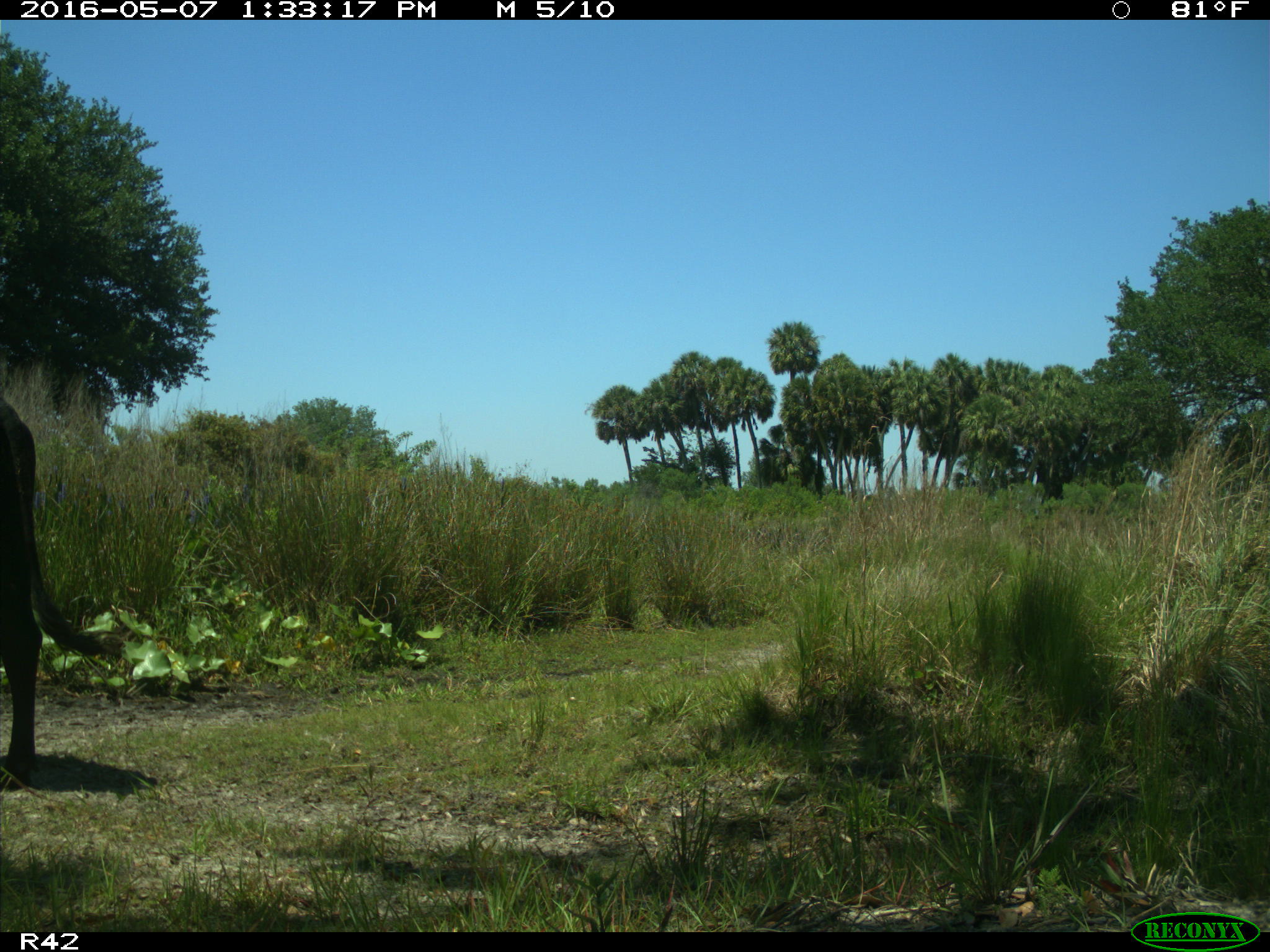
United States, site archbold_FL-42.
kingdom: Animalia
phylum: Chordata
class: Mammalia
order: Artiodactyla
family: Bovidae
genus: Bos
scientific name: Bos taurus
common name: domestic cow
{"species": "Bos taurus (domestic cow)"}